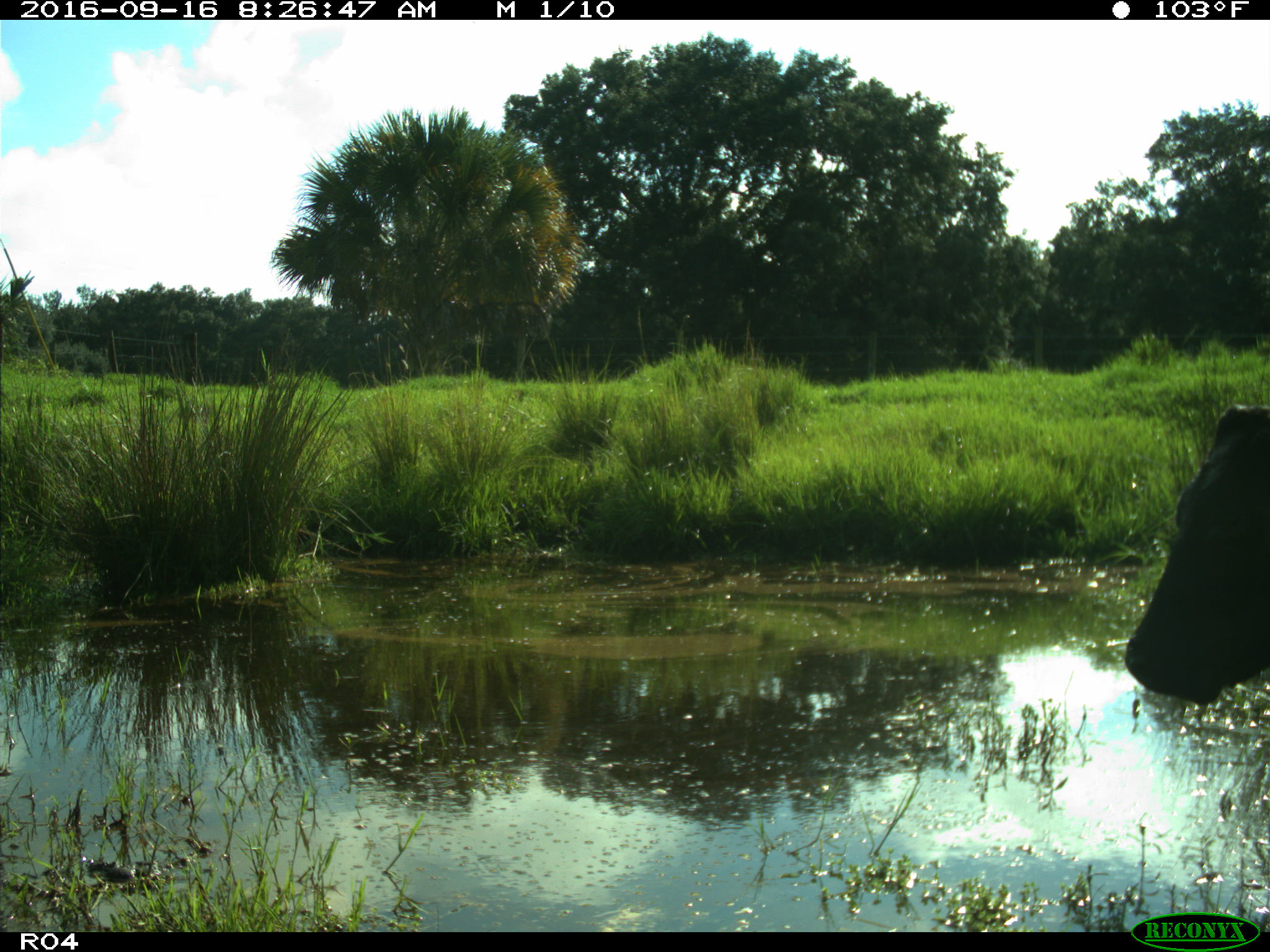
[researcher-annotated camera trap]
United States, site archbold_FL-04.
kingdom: Animalia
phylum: Chordata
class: Mammalia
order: Artiodactyla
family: Bovidae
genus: Bos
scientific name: Bos taurus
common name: domestic cow